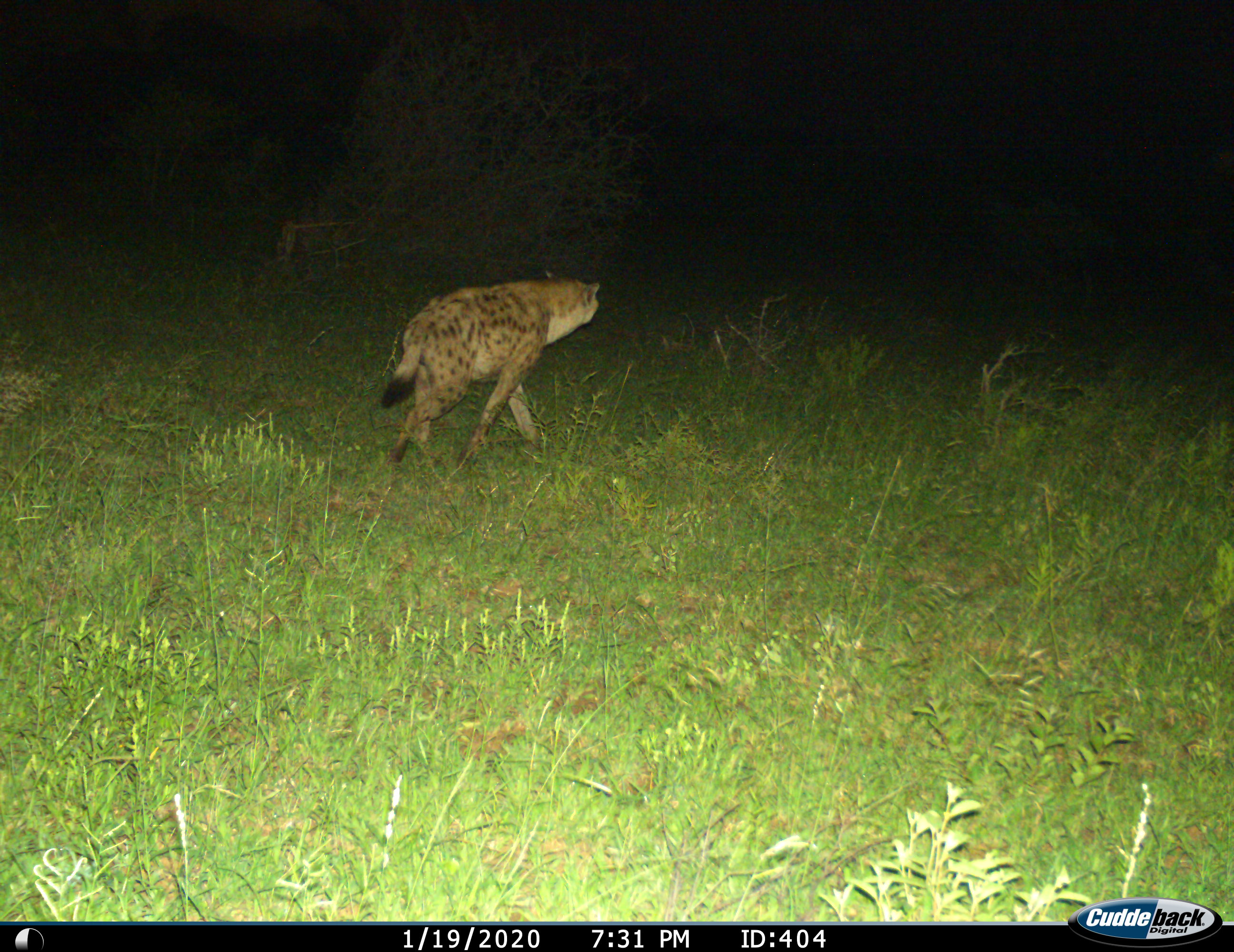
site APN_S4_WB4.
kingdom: Animalia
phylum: Chordata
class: Mammalia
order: Carnivora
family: Hyaenidae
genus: Crocuta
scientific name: Crocuta crocuta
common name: spotted hyena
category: hyenaspotted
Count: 1.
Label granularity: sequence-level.